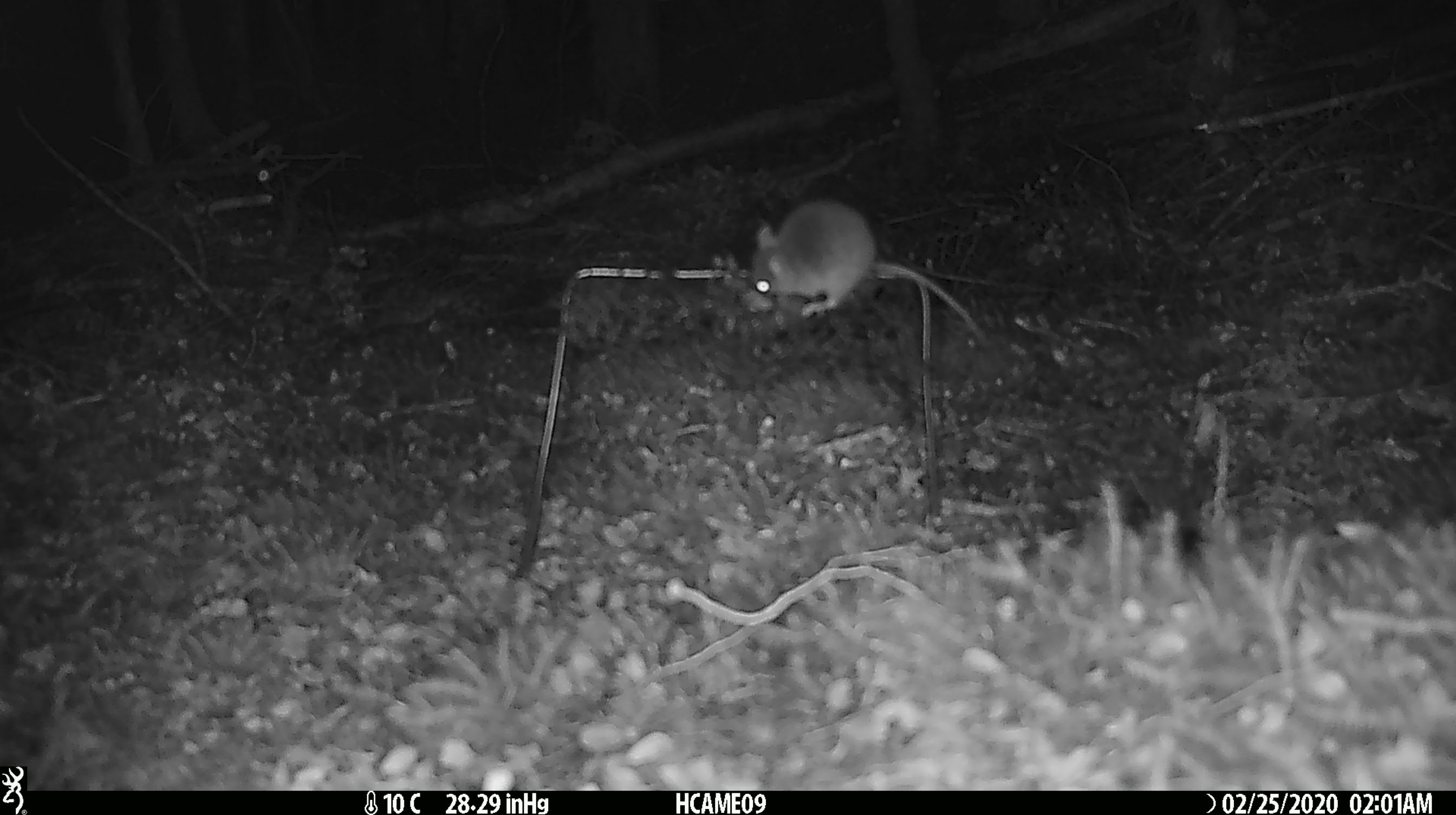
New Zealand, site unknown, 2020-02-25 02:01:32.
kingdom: Animalia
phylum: Chordata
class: Mammalia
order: Rodentia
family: Muridae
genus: Mus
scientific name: Mus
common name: mouse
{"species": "mouse (Mus)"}